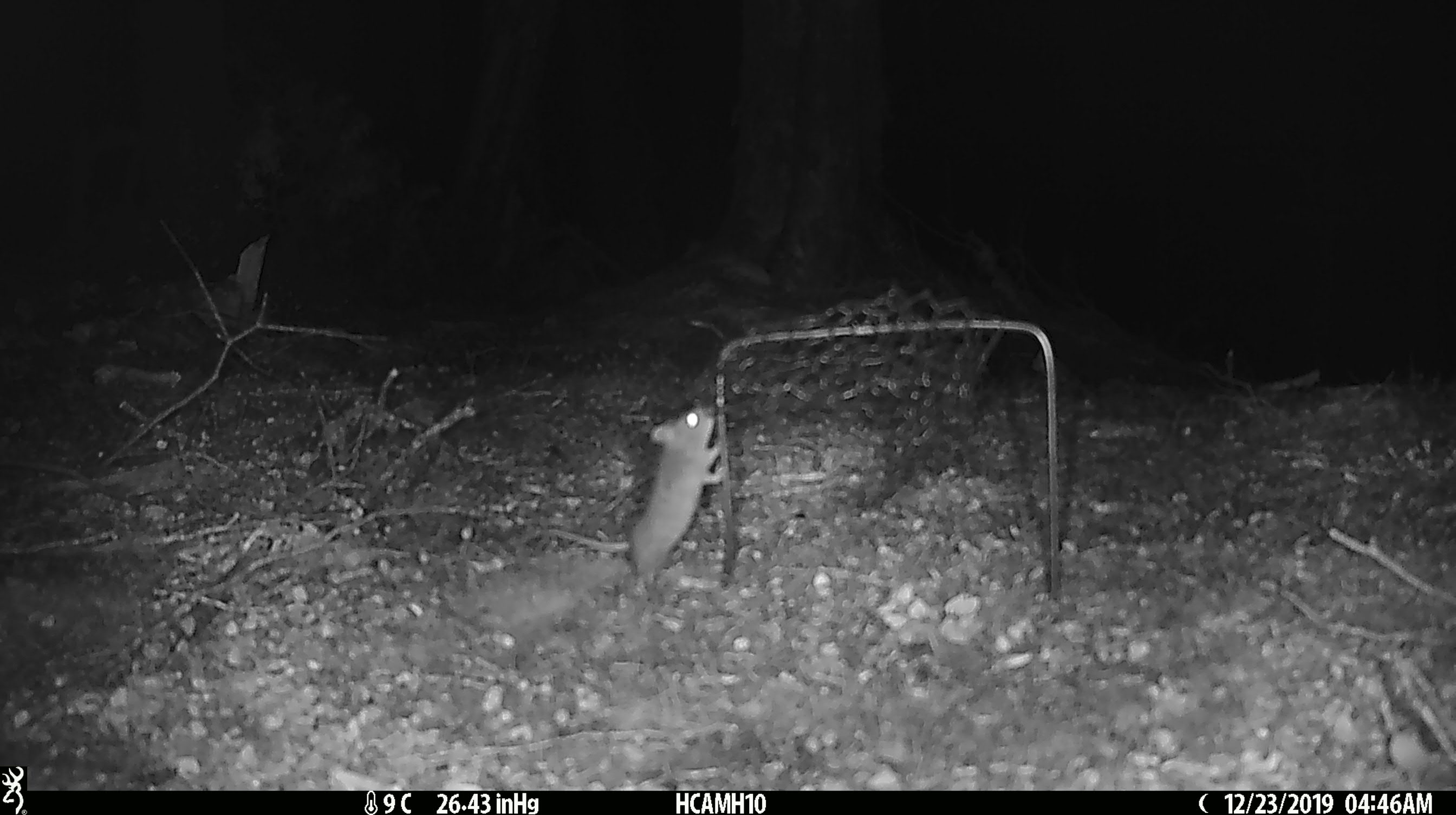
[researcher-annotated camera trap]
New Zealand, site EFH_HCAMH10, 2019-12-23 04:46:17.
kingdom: Animalia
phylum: Chordata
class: Mammalia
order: Rodentia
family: Muridae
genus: Mus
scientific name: Mus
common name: mouse